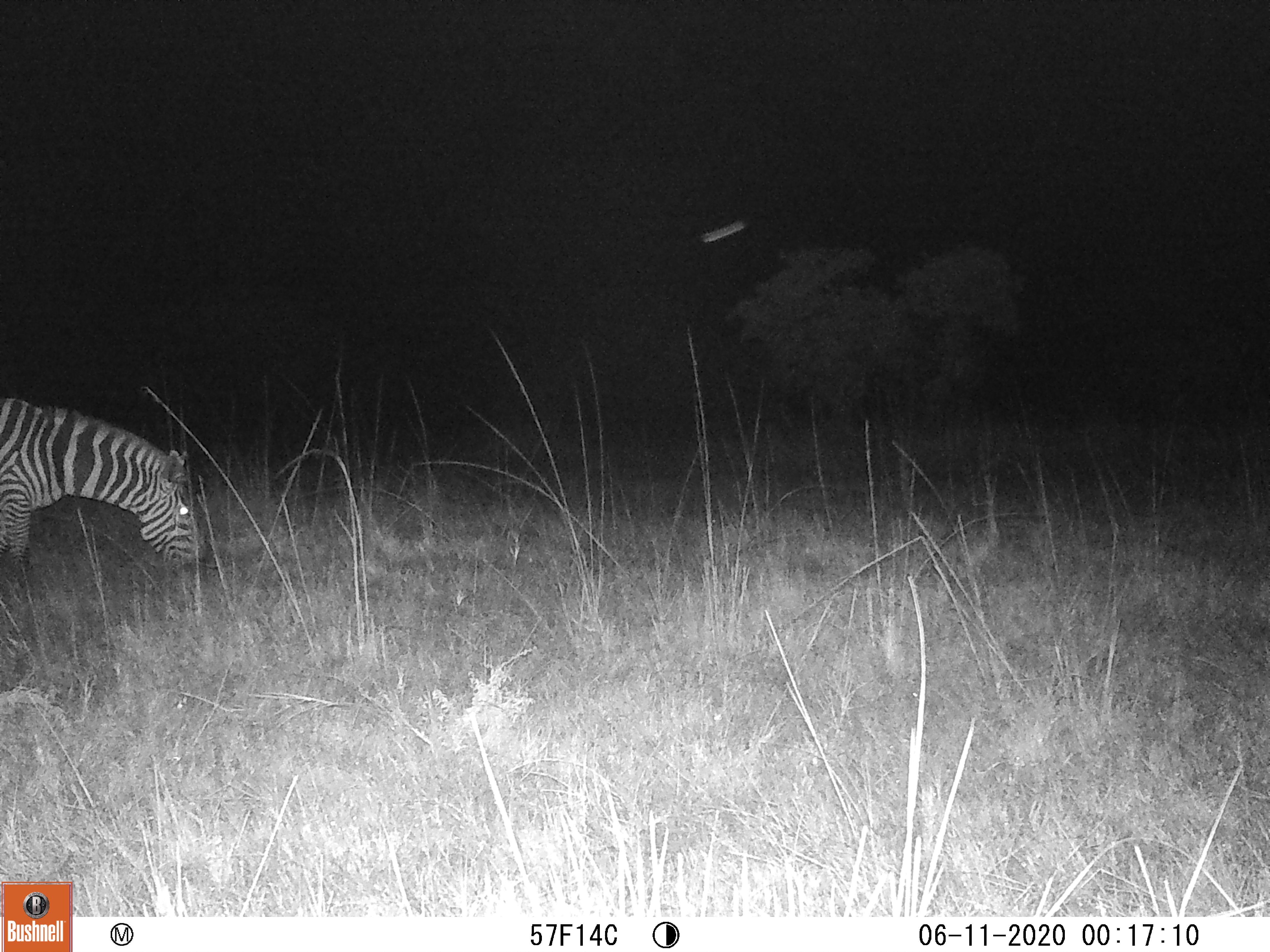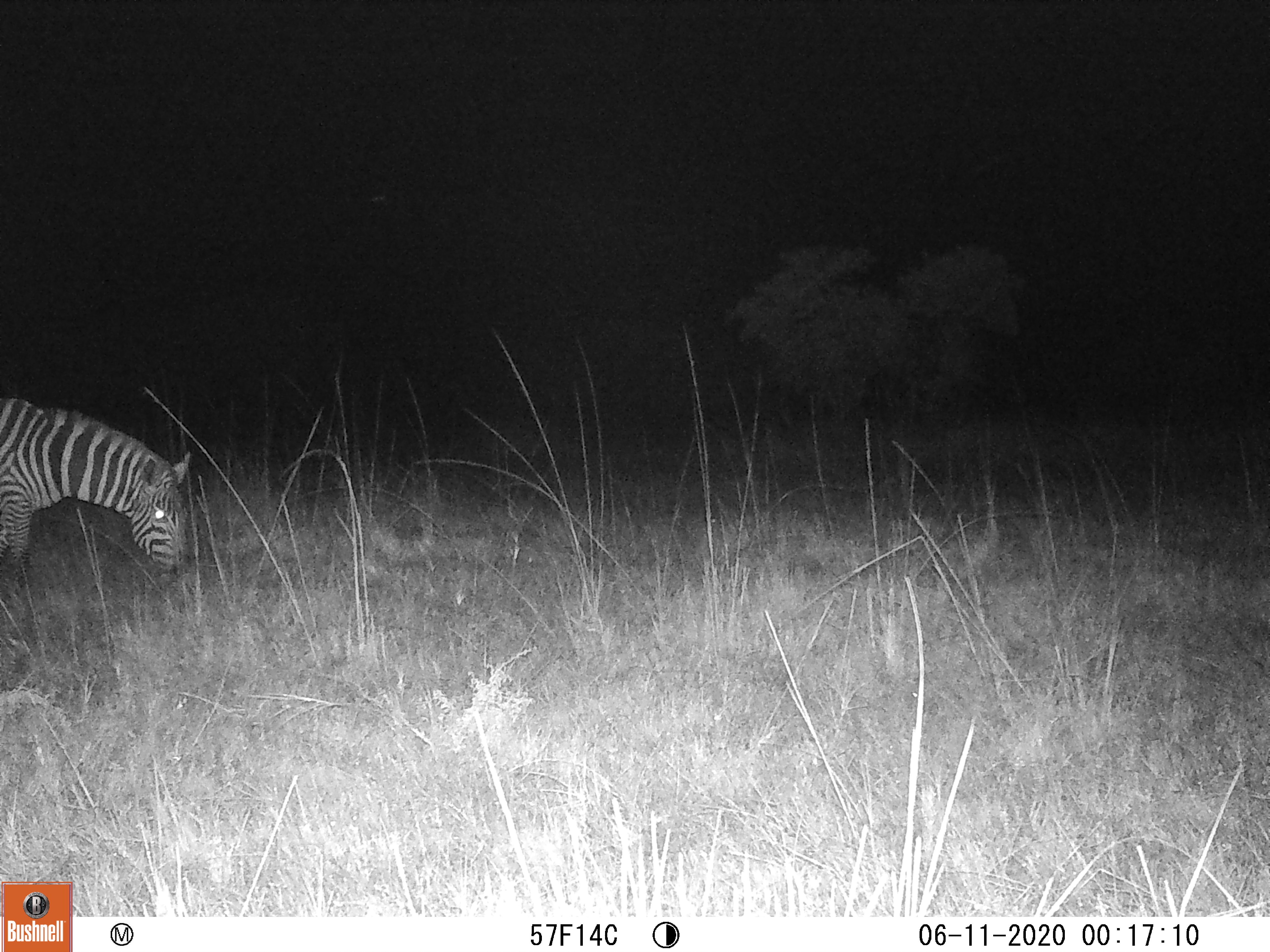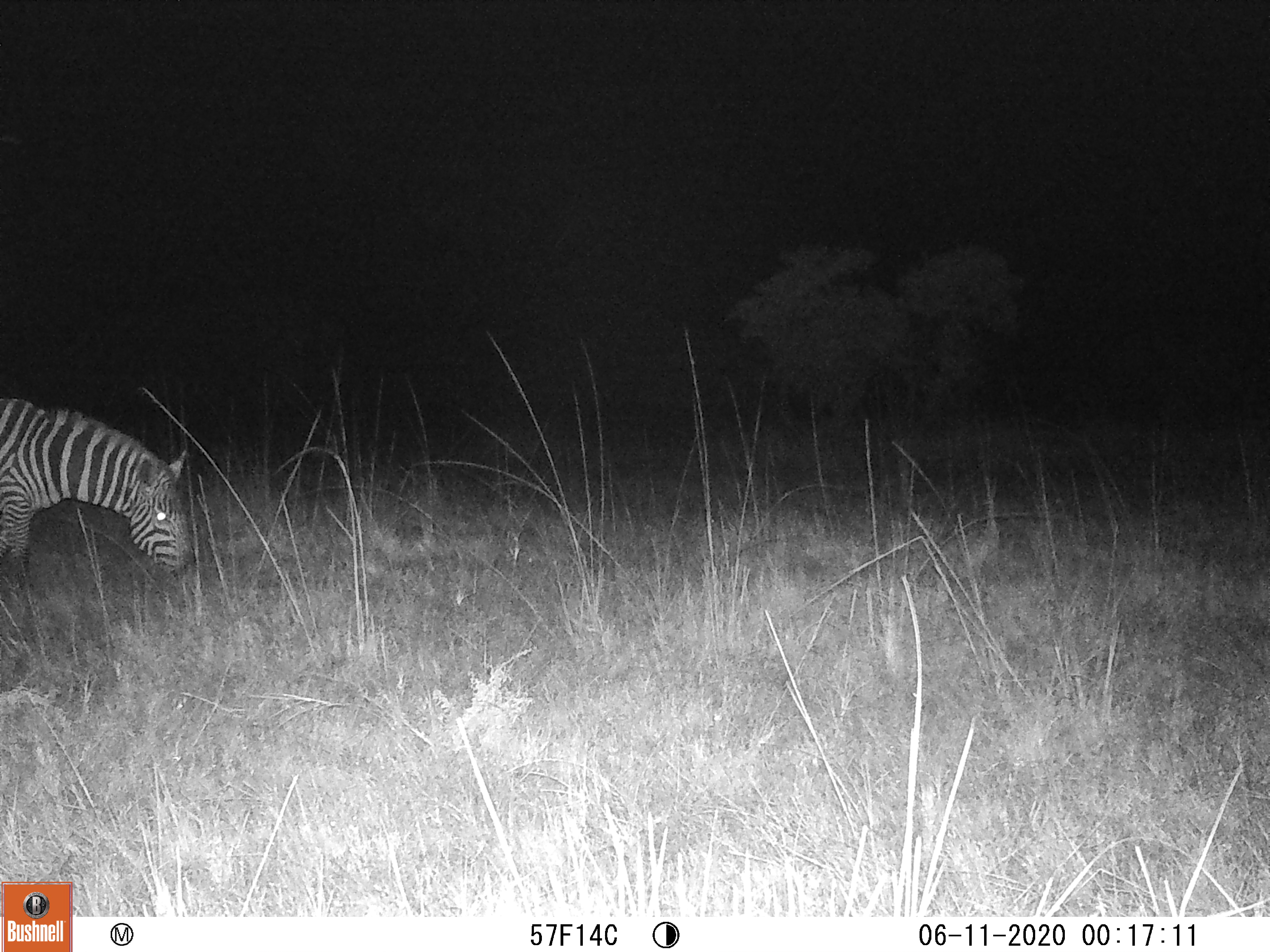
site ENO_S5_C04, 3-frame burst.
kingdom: Animalia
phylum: Chordata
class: Mammalia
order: Perissodactyla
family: Equidae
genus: Equus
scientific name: Equus quagga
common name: plains zebra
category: zebraplains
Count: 1.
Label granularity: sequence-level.